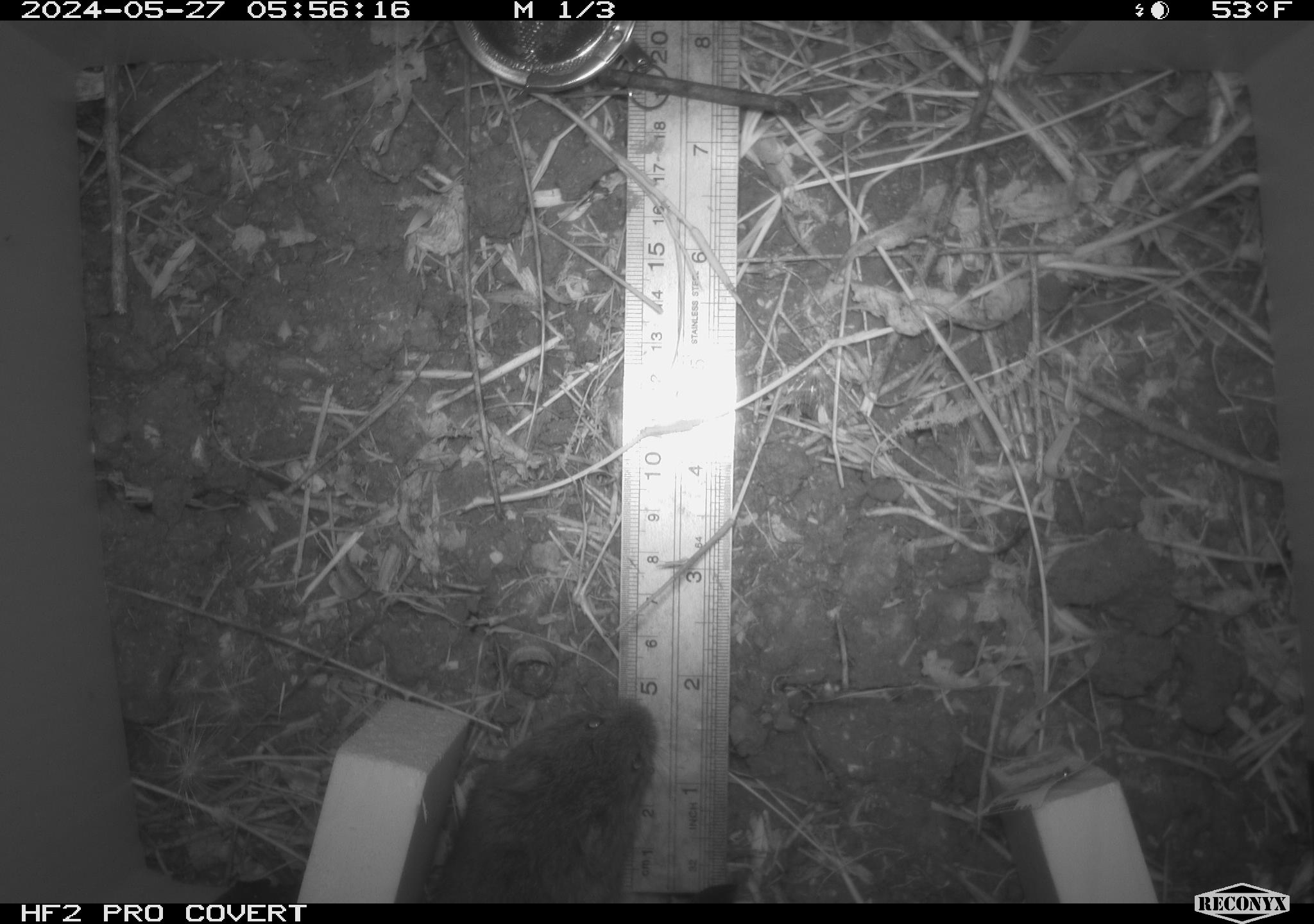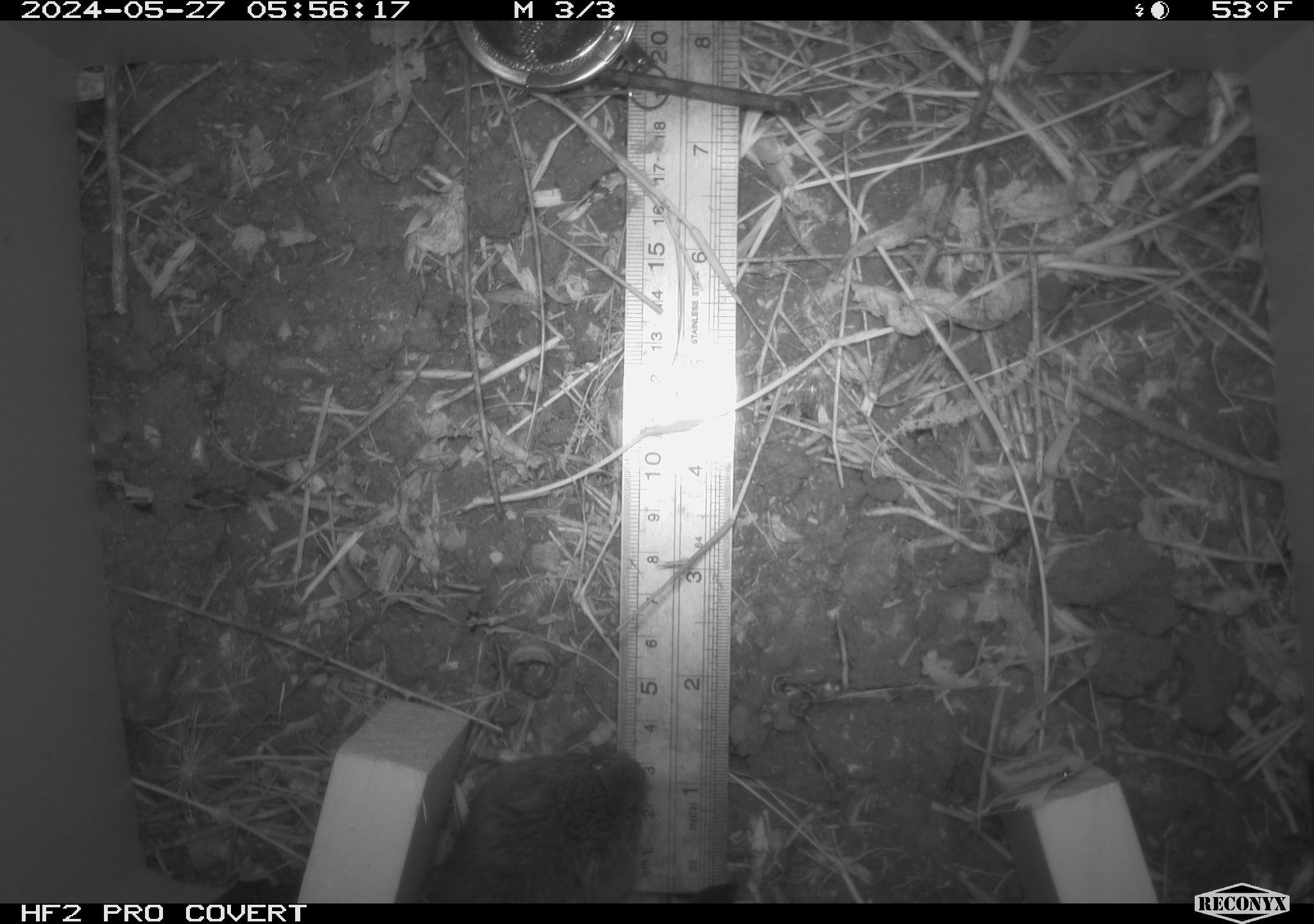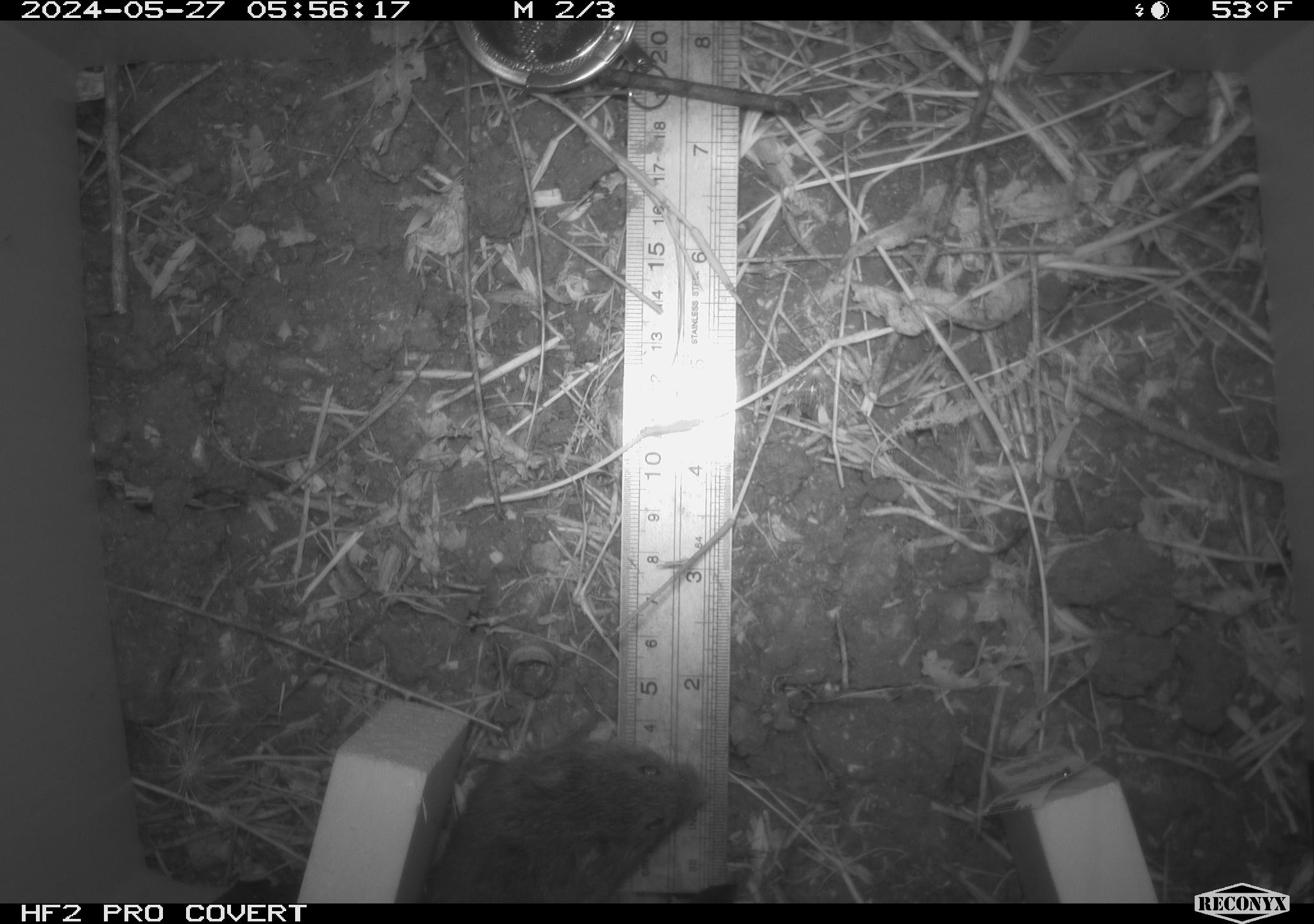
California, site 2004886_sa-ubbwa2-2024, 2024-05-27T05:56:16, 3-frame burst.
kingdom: Animalia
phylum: Chordata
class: Mammalia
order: Rodentia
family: Cricetidae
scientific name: Arvicolinae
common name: voles, lemmings, and muskrats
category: arvicolinae subfamily